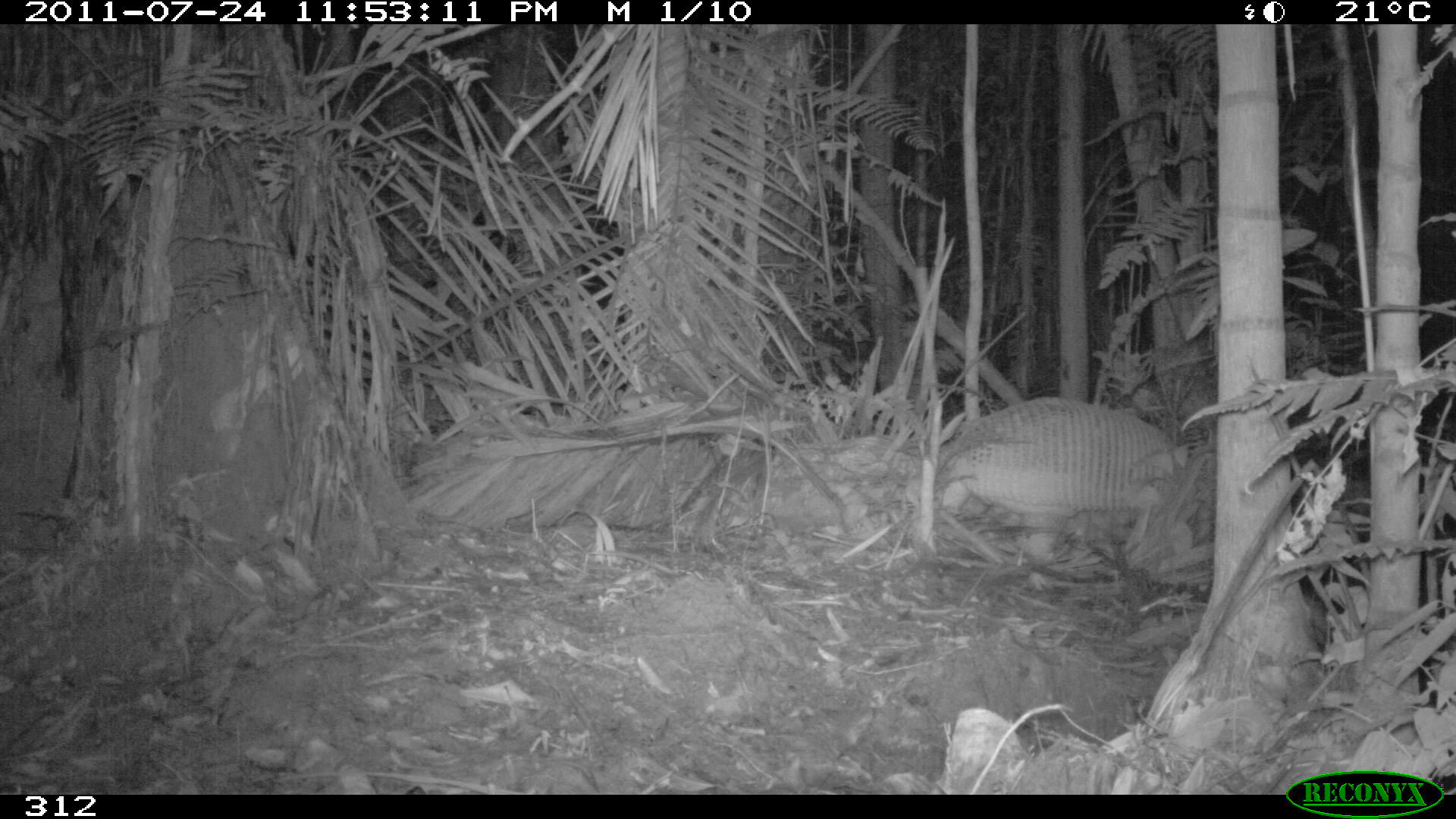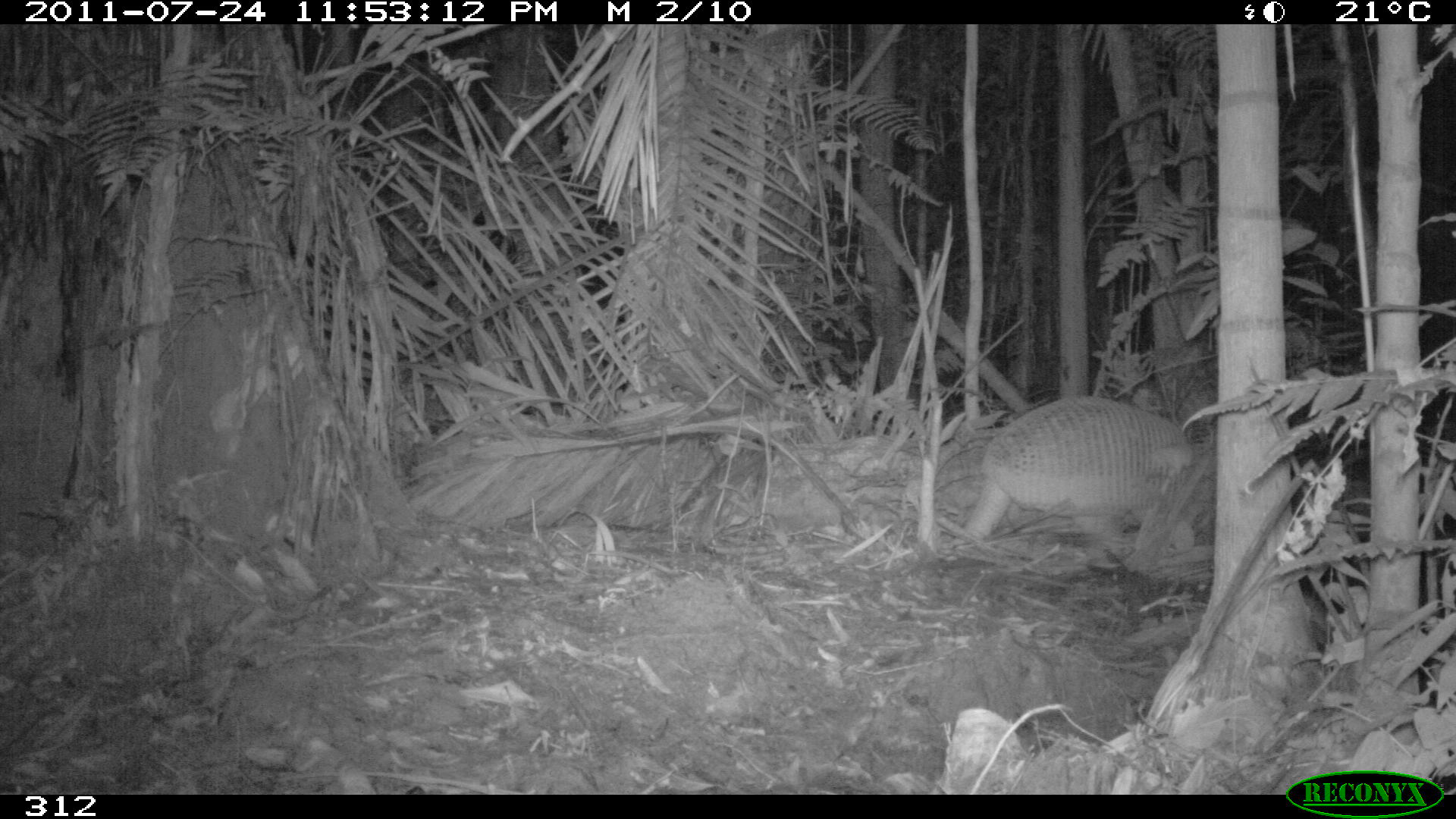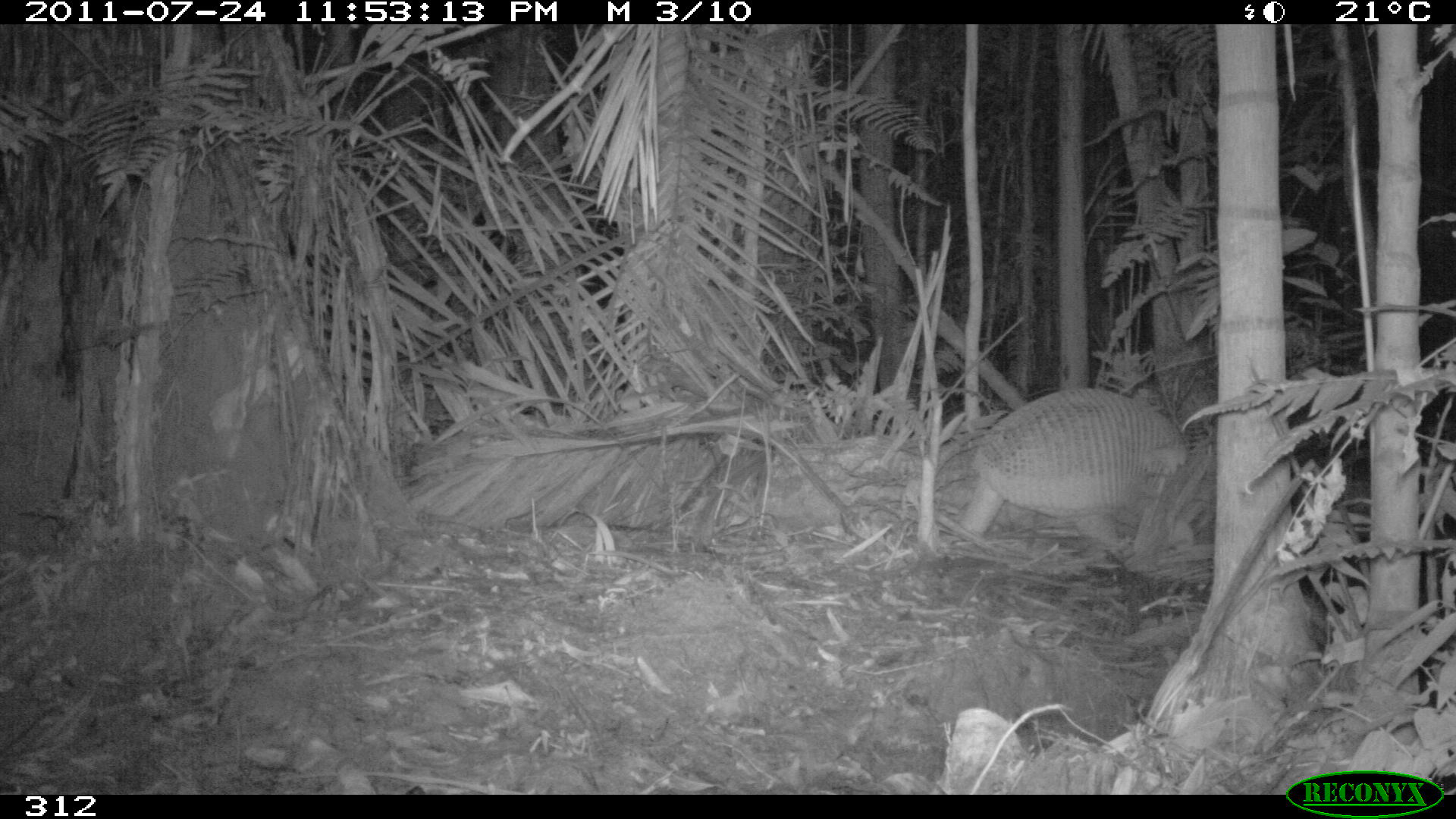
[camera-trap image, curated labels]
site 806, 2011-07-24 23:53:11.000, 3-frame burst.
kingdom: Animalia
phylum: Chordata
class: Mammalia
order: Cingulata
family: Chlamyphoridae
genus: Priodontes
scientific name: Priodontes maximus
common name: giant armadillo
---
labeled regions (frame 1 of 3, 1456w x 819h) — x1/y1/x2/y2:
priodontes maximus: 939/396/1185/562